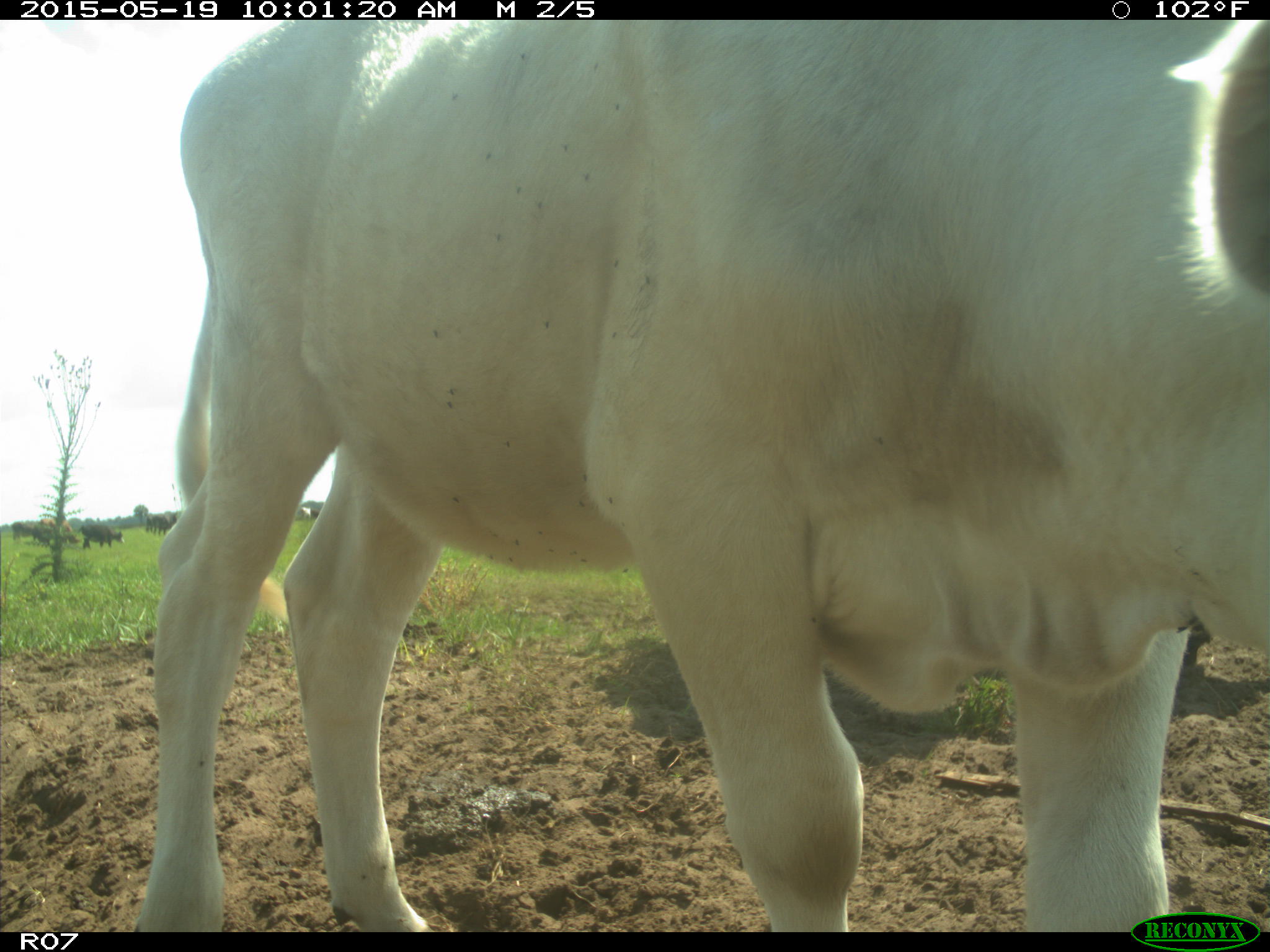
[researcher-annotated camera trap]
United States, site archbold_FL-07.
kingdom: Animalia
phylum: Chordata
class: Mammalia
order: Artiodactyla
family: Bovidae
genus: Bos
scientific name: Bos taurus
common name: domestic cow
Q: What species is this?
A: Bos taurus (domestic cow).